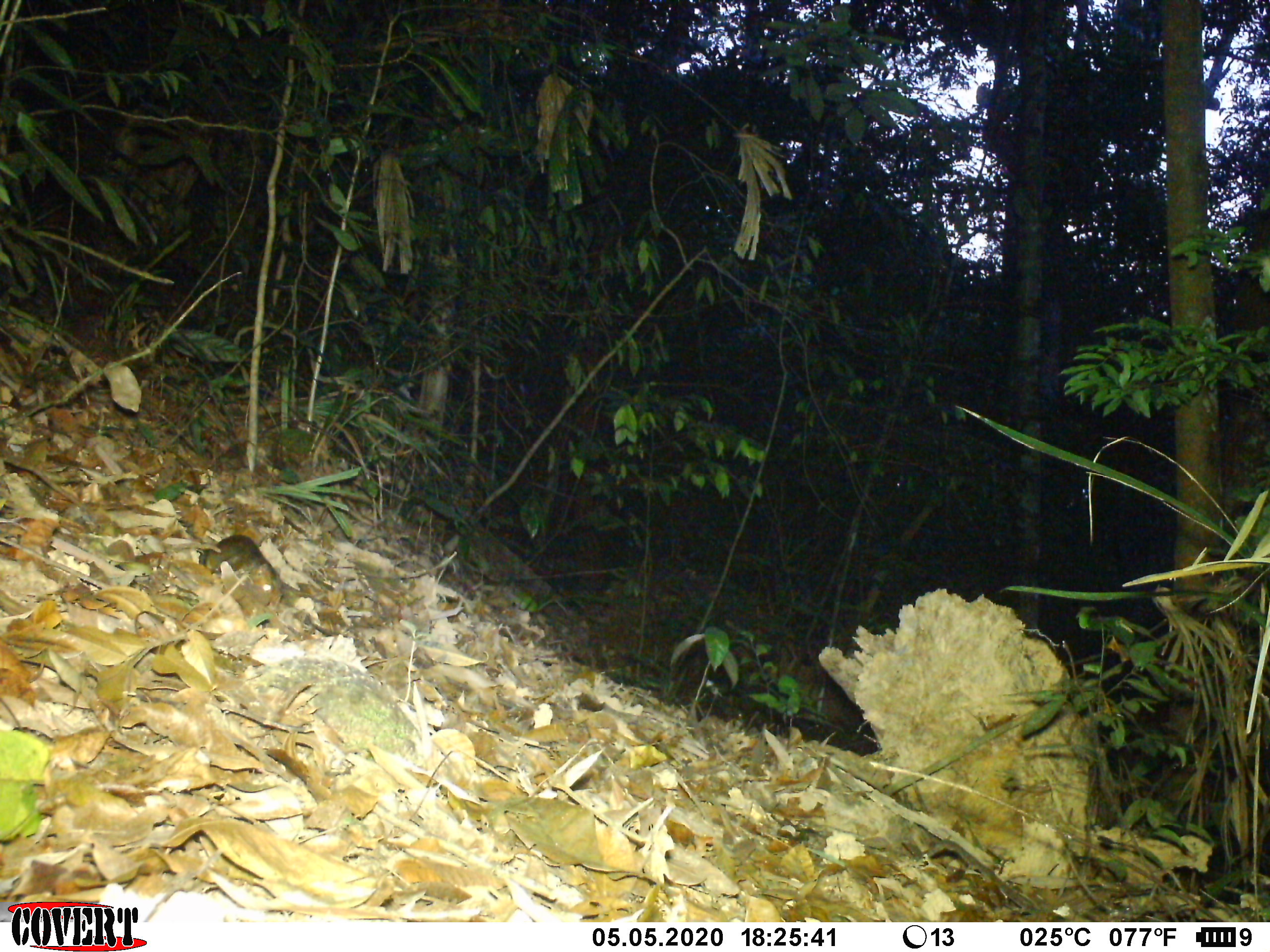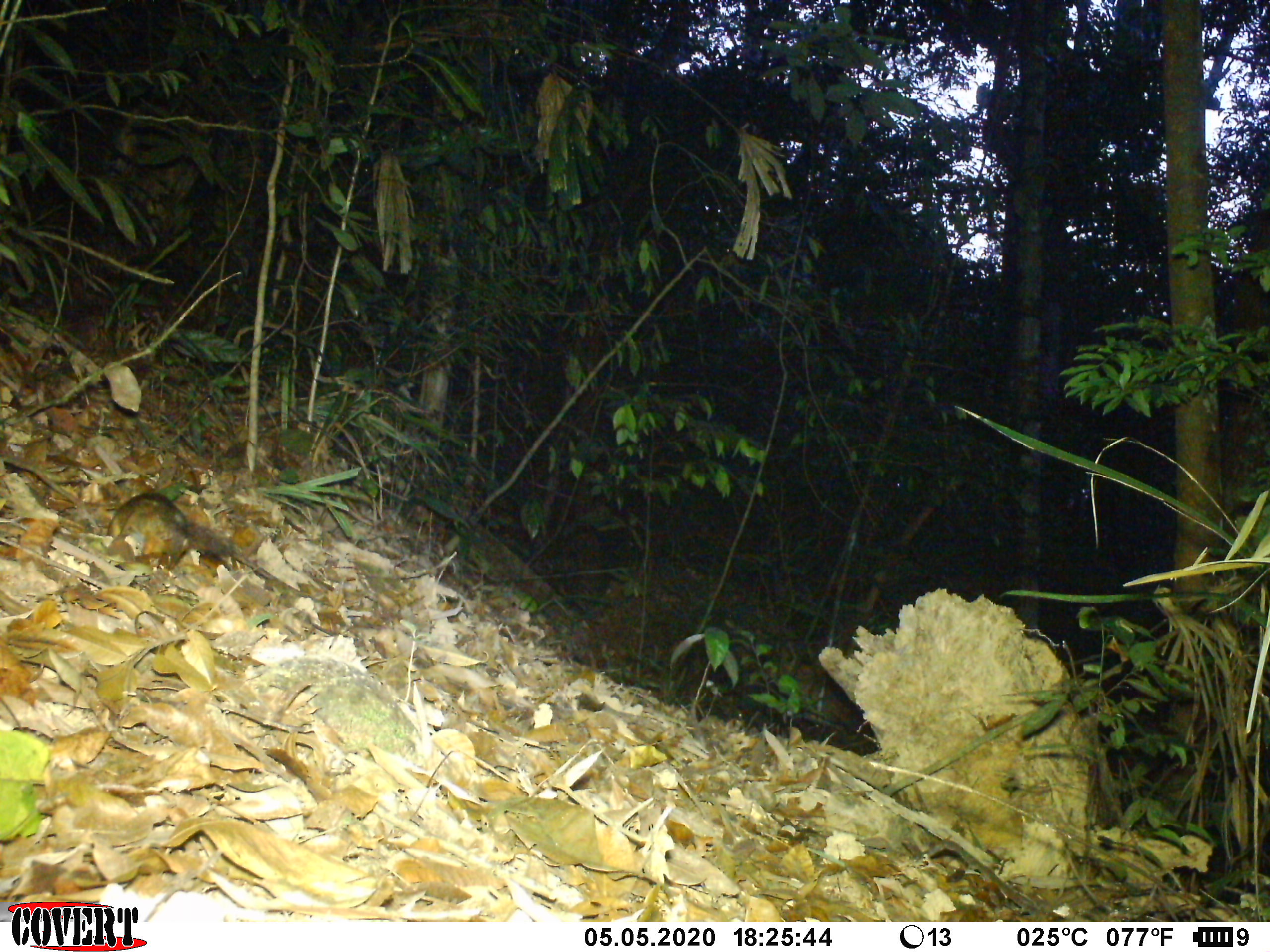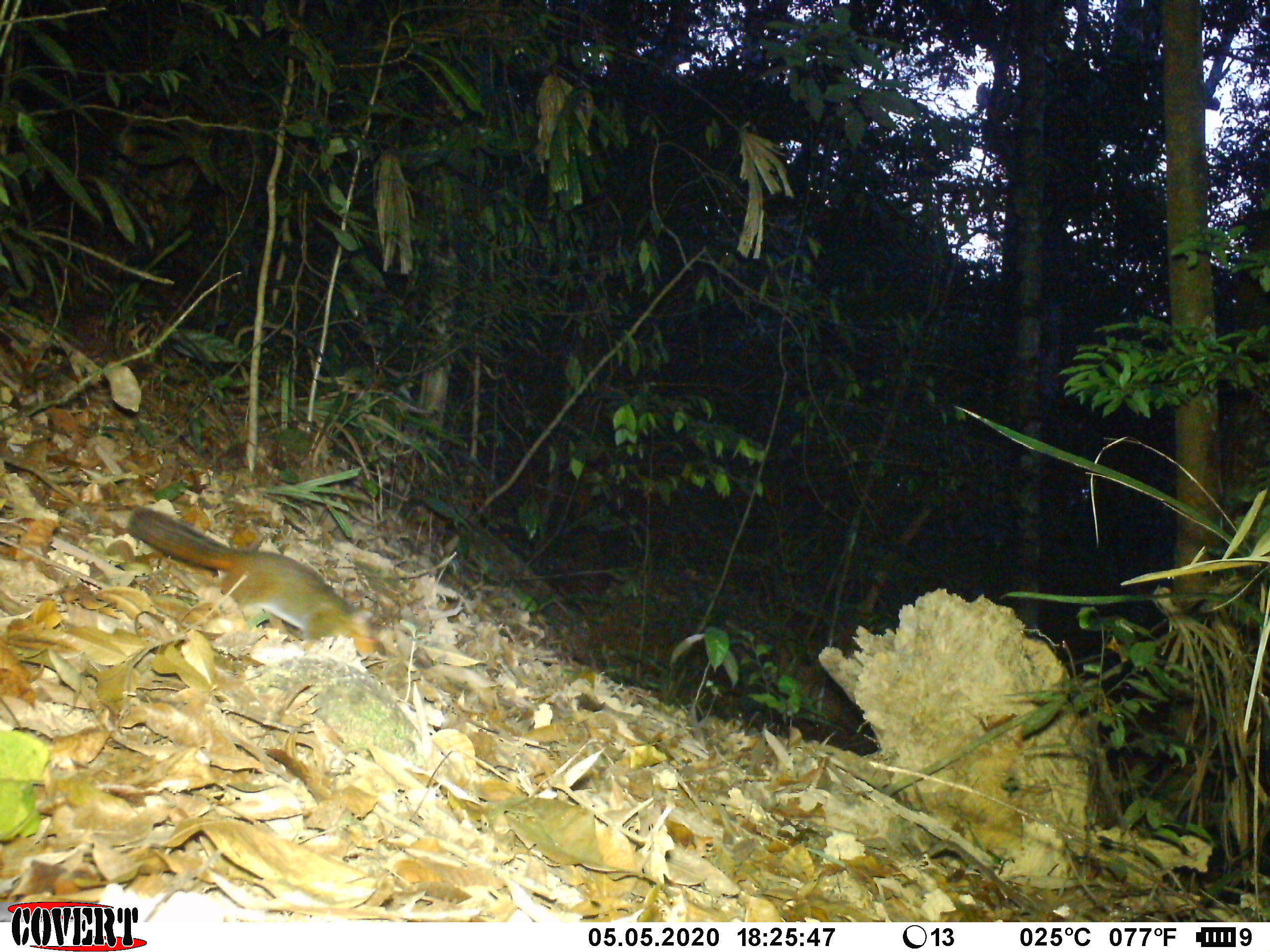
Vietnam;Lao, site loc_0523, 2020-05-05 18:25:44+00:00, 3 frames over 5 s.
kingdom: Animalia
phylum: Chordata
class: Mammalia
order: Rodentia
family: Sciuridae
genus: Dremomys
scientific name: Dremomys rufigenis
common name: red-cheeked squirrel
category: red cheeked squirrel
Red cheeked squirrel (red-cheeked squirrel) (Dremomys rufigenis). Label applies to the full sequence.